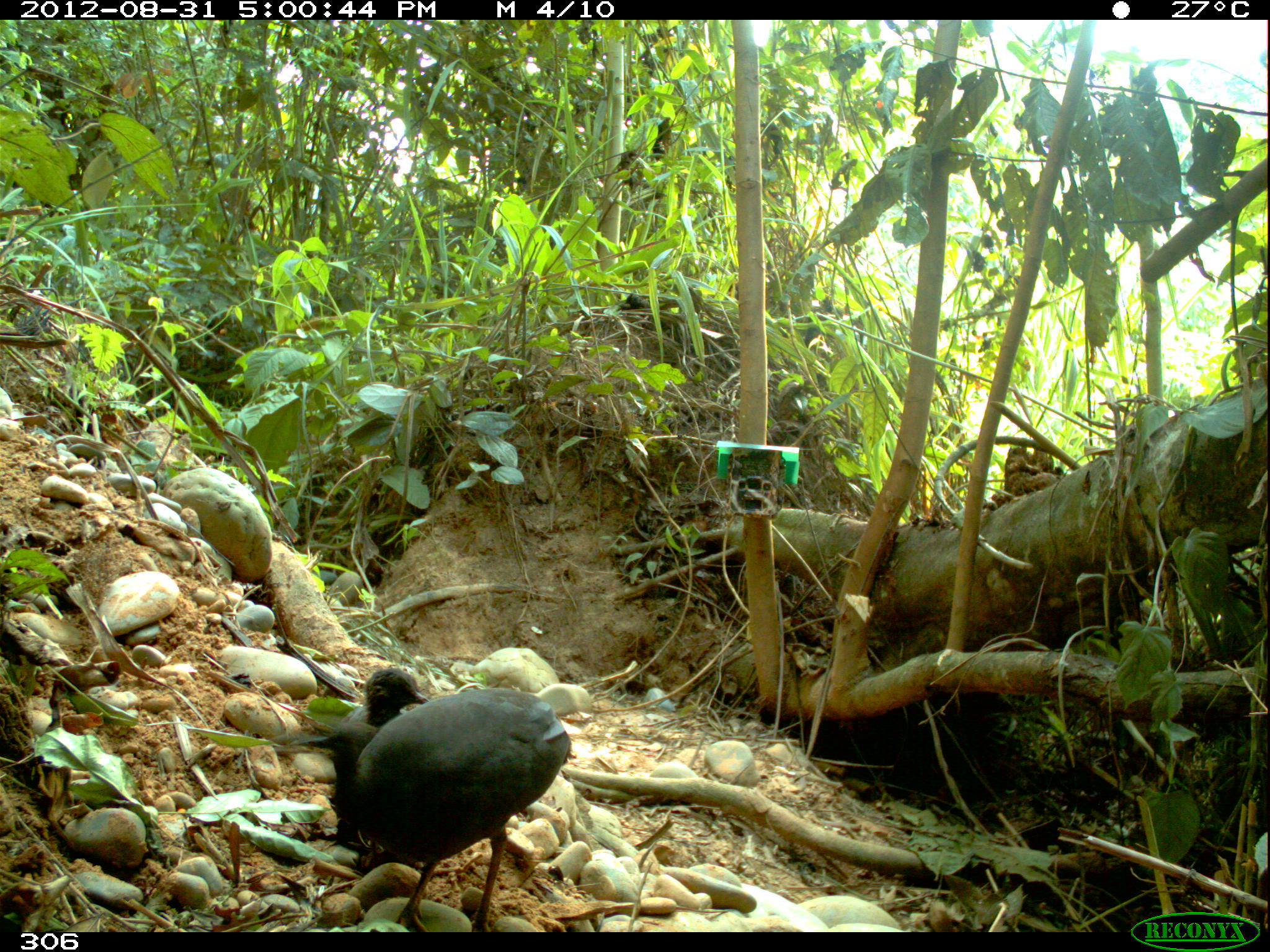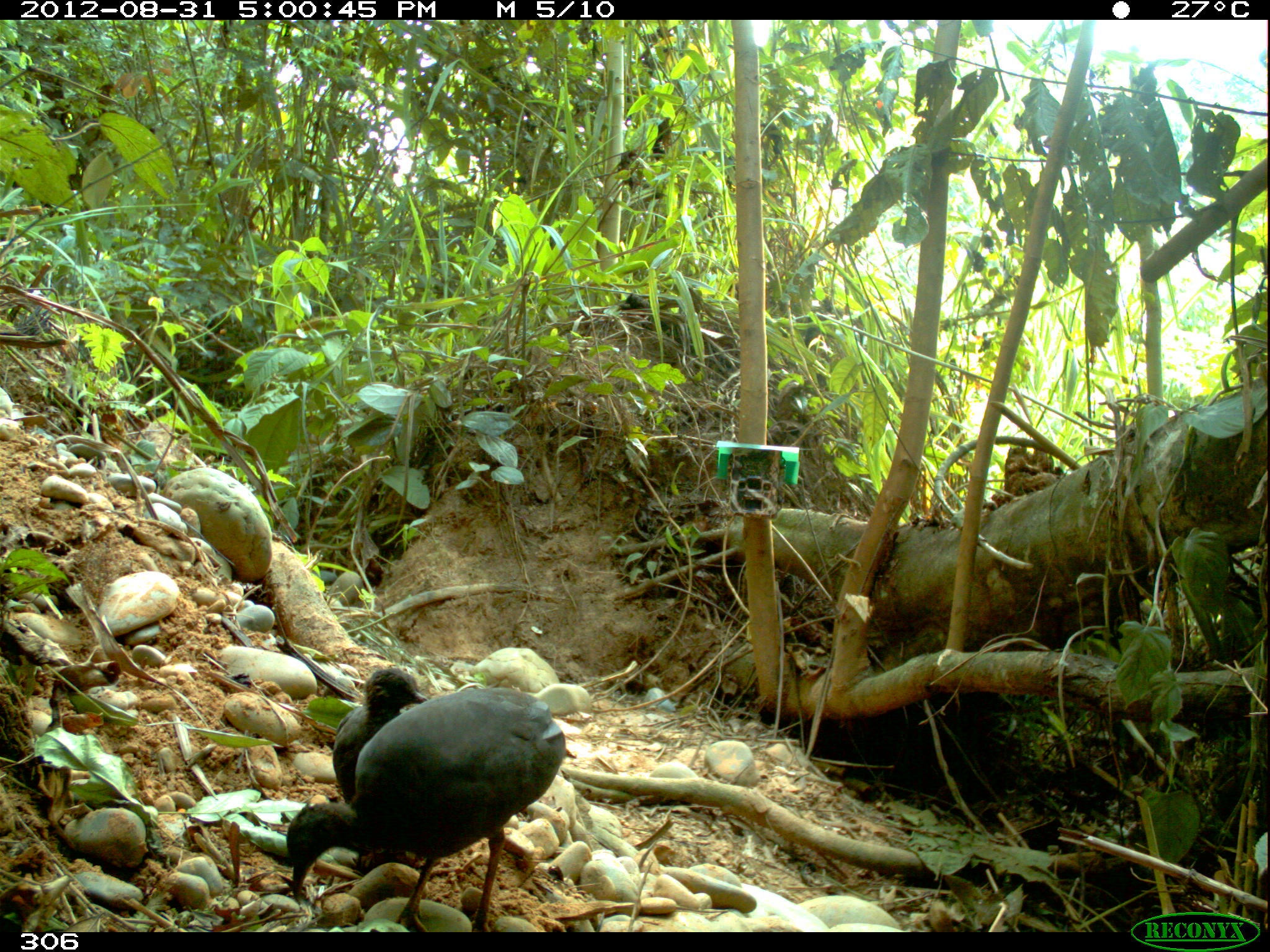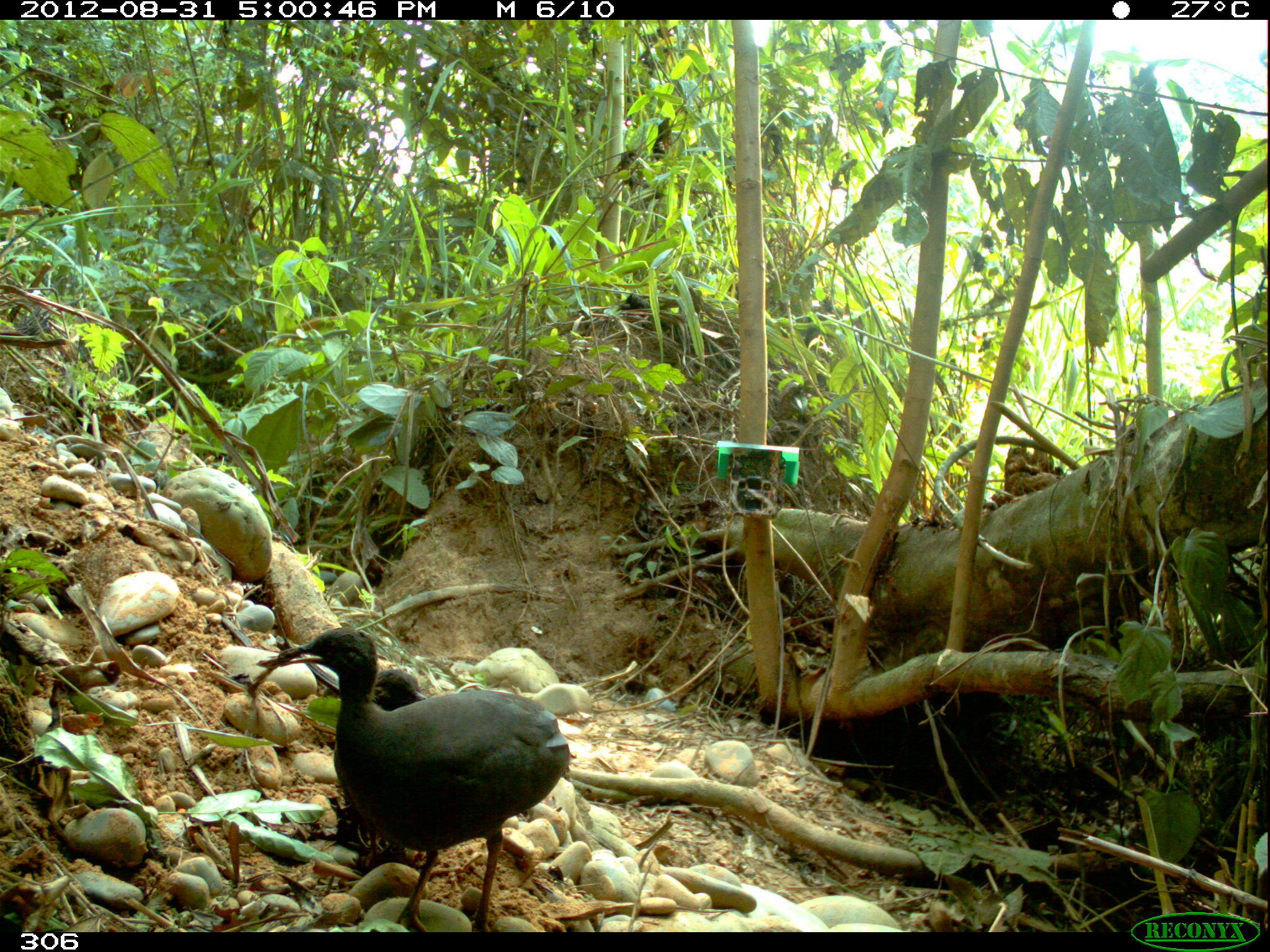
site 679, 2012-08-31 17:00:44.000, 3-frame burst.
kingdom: Animalia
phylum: Chordata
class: Aves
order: Galliformes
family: Phasianidae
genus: Alectoris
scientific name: Alectoris rufa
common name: red-legged partridge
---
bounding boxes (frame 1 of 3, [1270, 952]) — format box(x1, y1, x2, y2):
alectoris rufa: box(290, 688, 569, 932); box(339, 669, 427, 877)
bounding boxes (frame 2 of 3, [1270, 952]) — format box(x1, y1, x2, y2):
alectoris rufa: box(285, 686, 565, 932); box(332, 669, 426, 873)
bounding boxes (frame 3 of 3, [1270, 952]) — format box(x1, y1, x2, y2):
alectoris rufa: box(277, 627, 570, 932); box(332, 669, 426, 859)